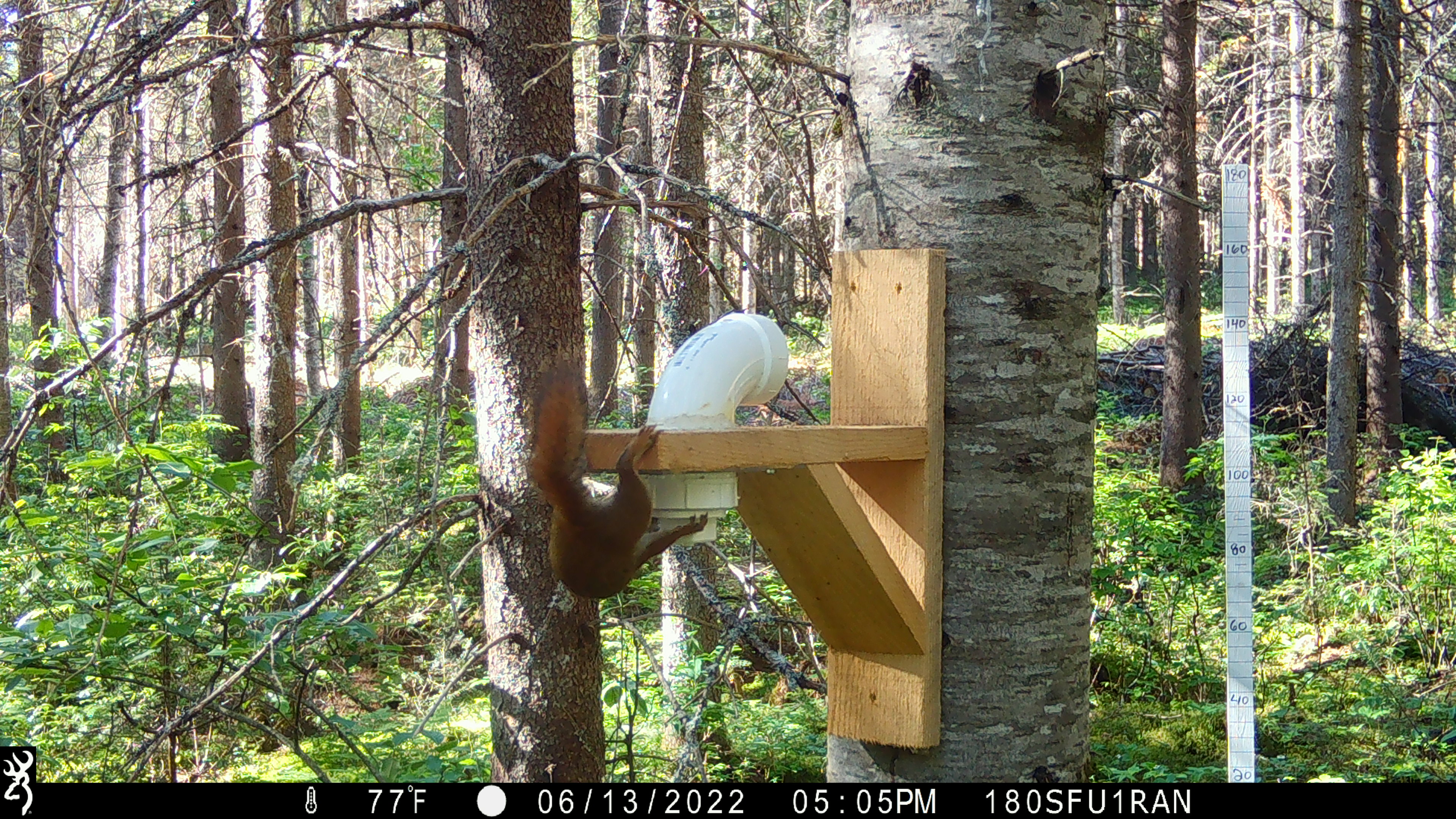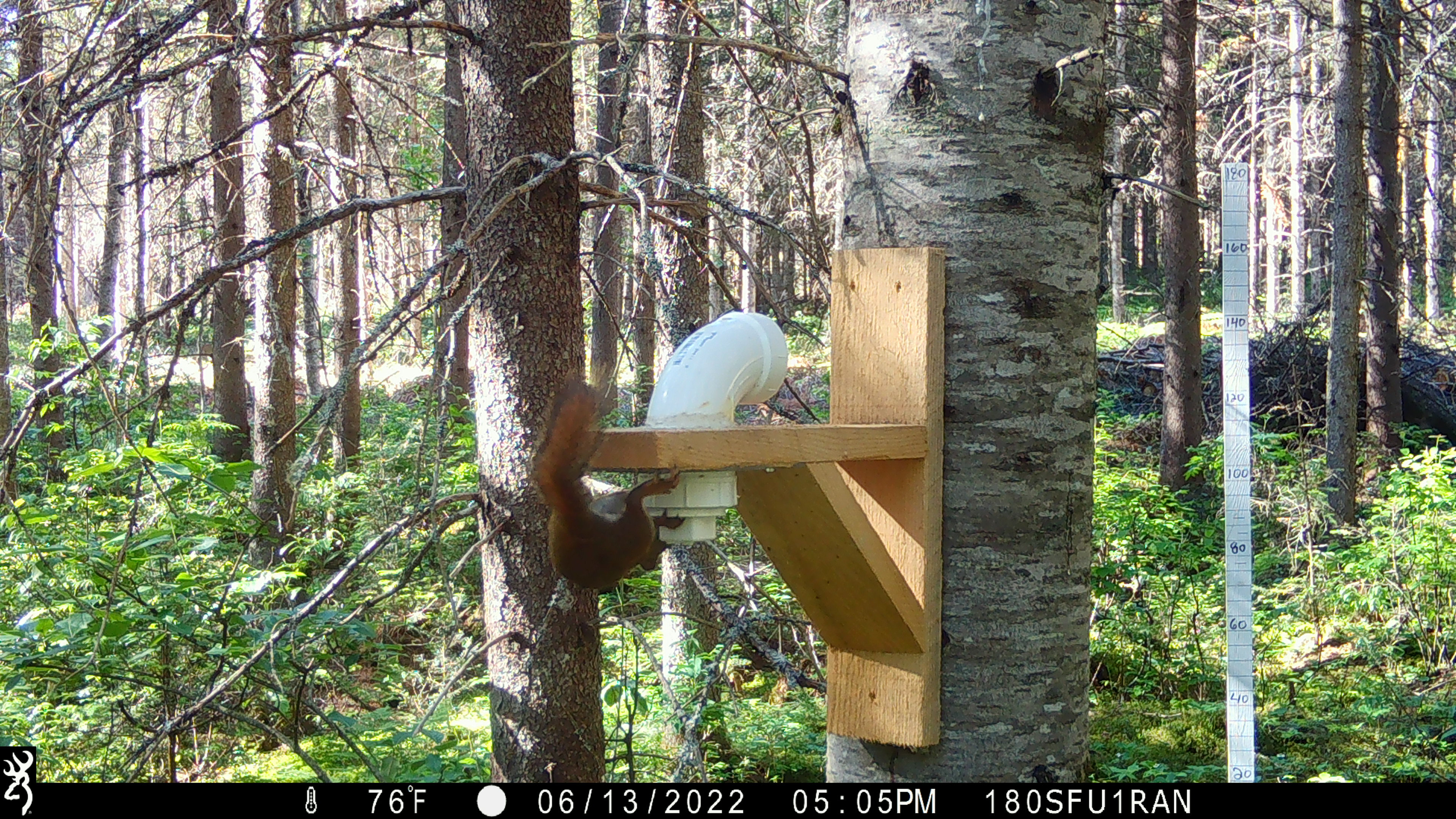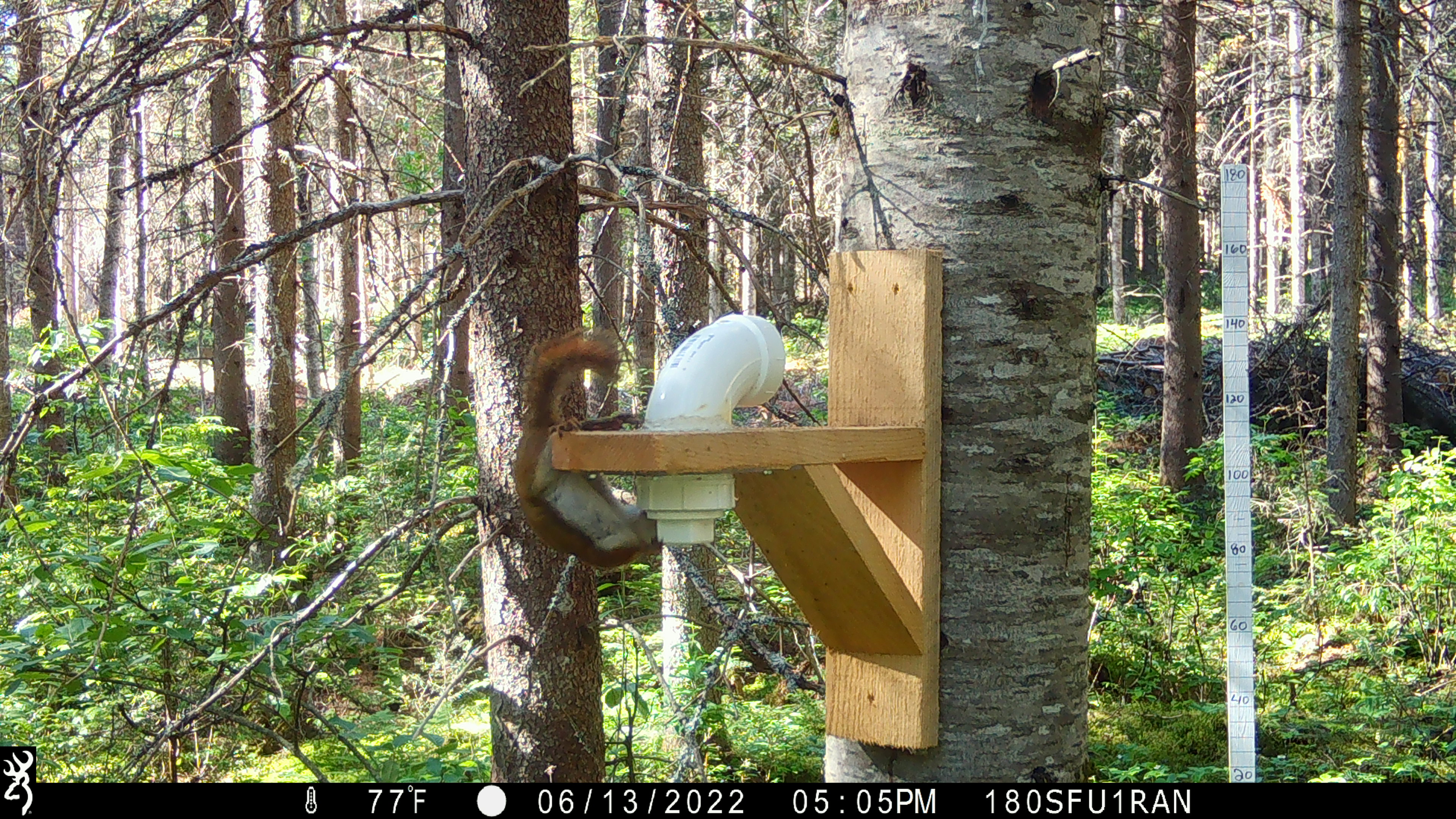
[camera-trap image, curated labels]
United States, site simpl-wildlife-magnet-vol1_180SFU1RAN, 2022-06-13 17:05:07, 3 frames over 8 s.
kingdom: Animalia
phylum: Chordata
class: Mammalia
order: Rodentia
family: Sciuridae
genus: Tamiasciurus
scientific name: Tamiasciurus hudsonicus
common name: red squirrel